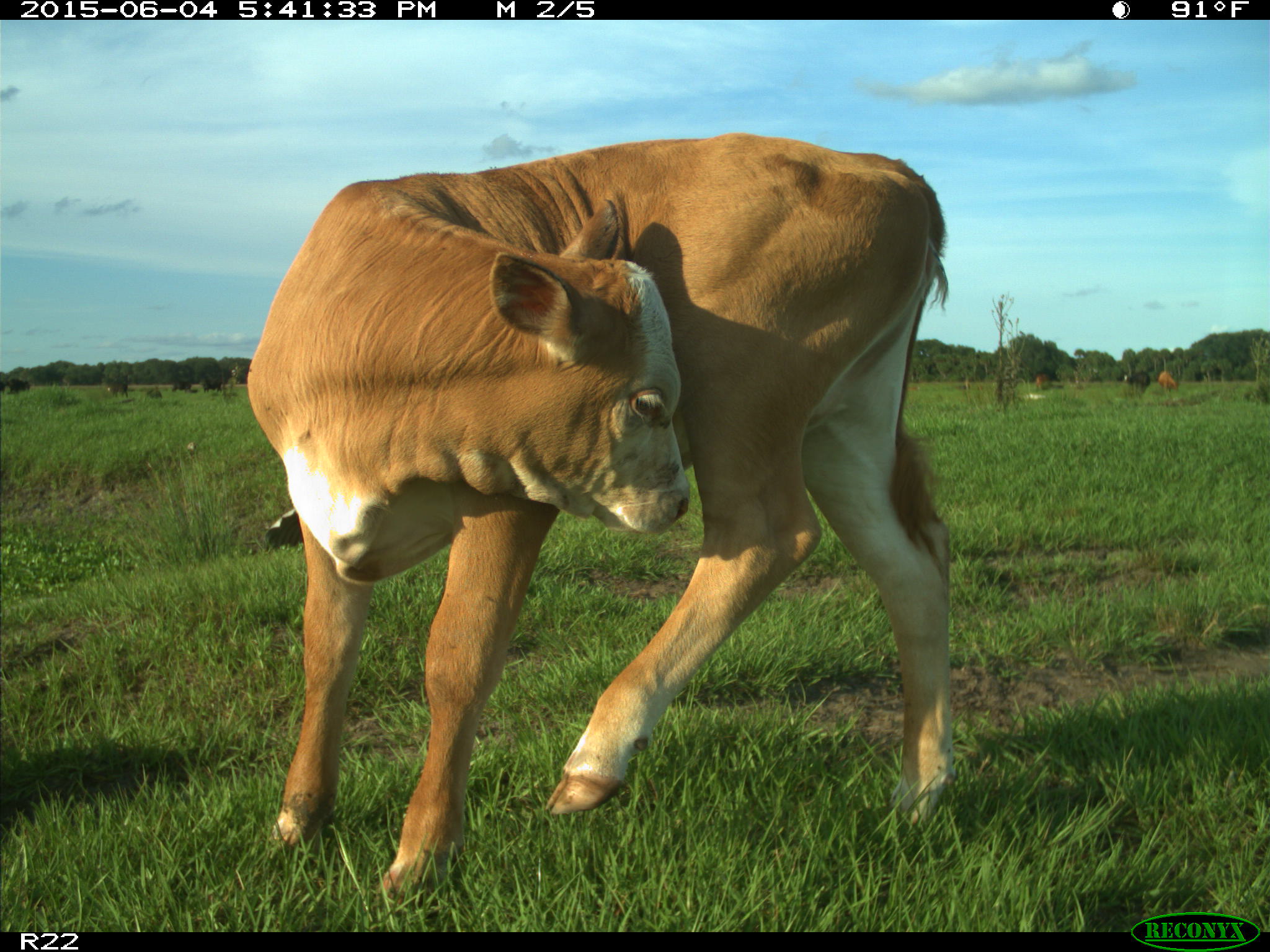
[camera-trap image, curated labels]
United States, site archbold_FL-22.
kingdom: Animalia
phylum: Chordata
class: Mammalia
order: Artiodactyla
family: Bovidae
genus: Bos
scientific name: Bos taurus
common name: domestic cow